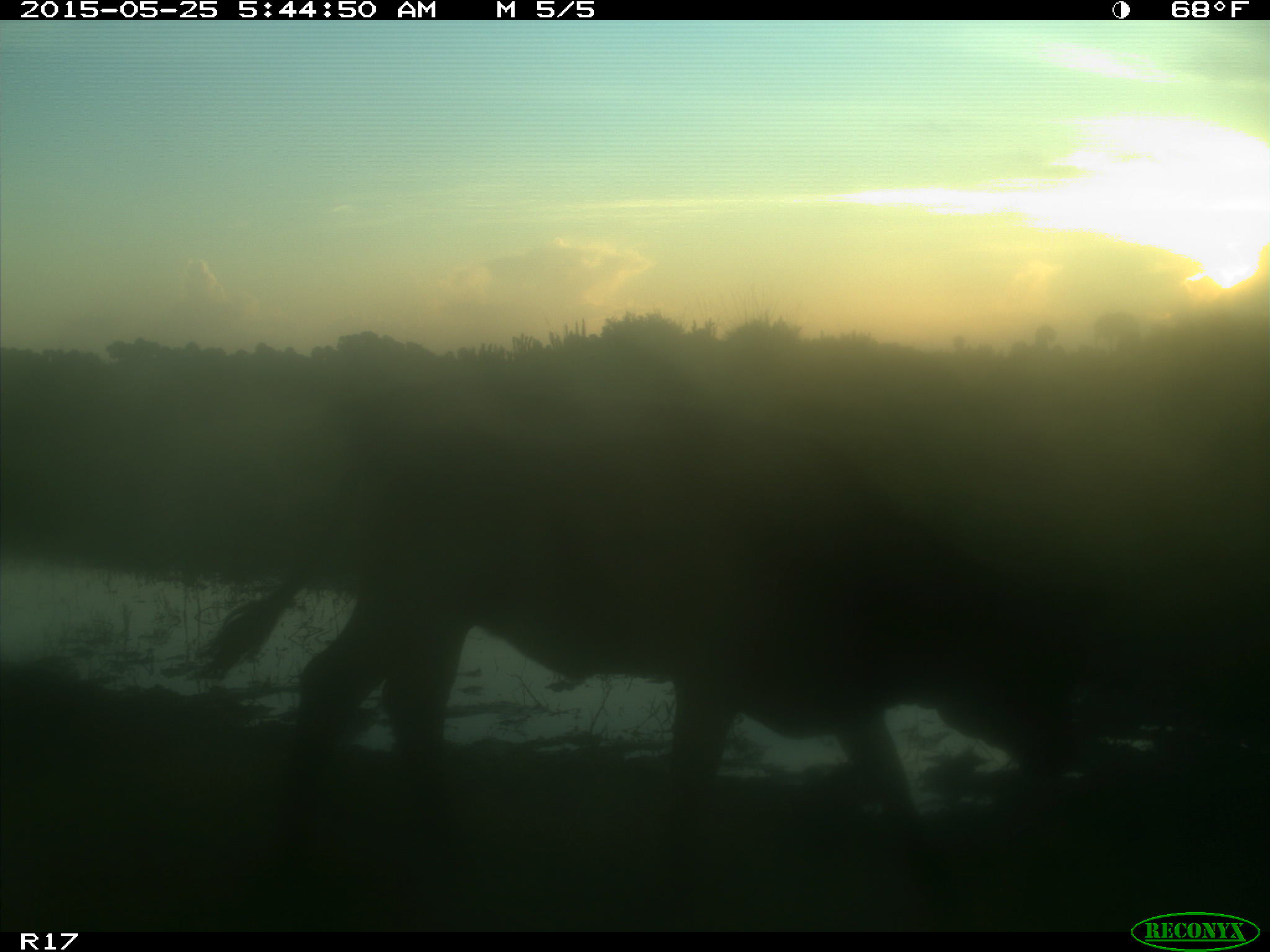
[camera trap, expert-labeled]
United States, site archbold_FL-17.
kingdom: Animalia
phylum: Chordata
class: Mammalia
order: Artiodactyla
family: Bovidae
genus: Bos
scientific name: Bos taurus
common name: domestic cow